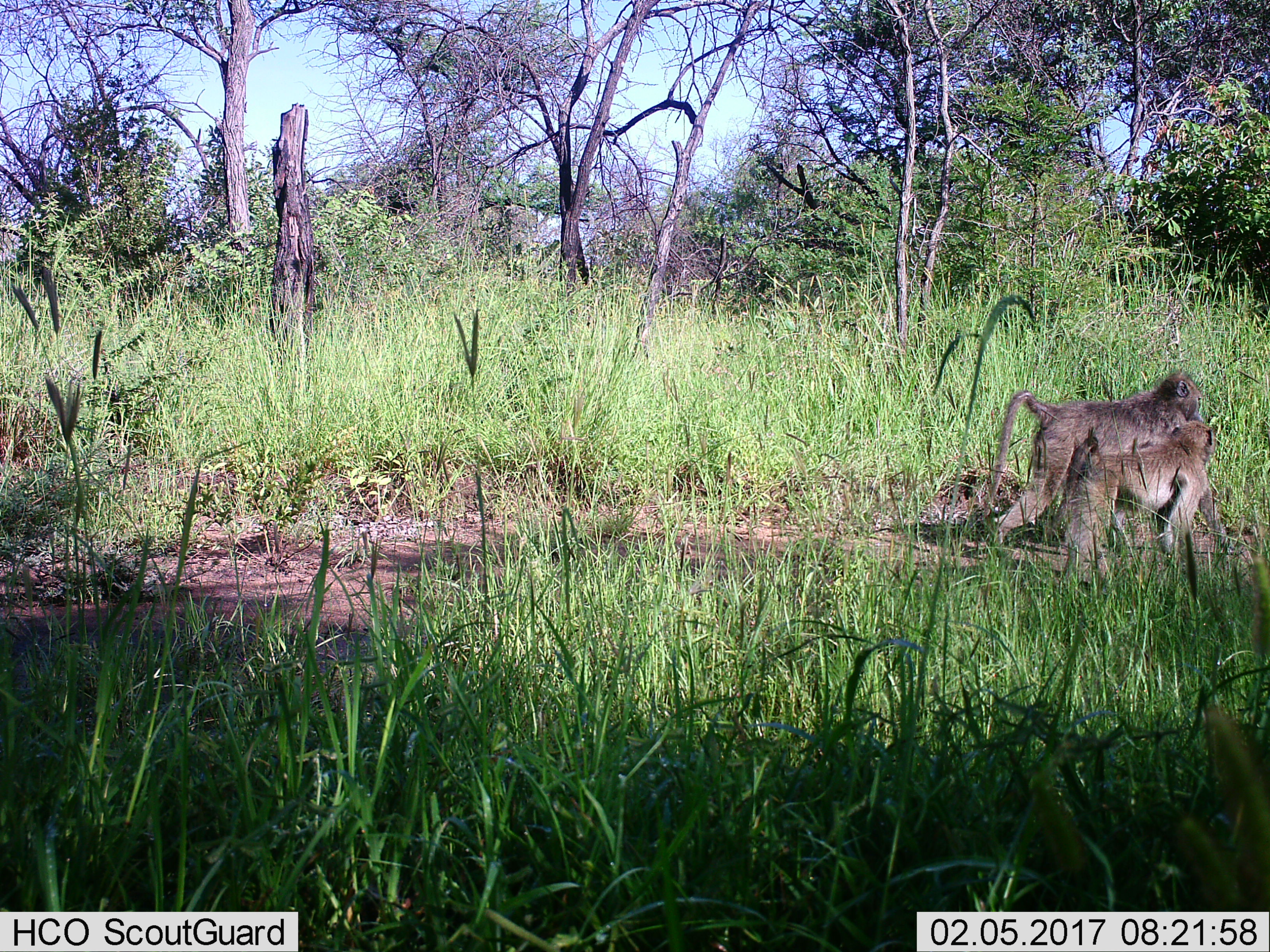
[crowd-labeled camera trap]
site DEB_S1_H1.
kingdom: Animalia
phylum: Chordata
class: Mammalia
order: Primates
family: Cercopithecidae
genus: Papio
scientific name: Papio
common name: baboon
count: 2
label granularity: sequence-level